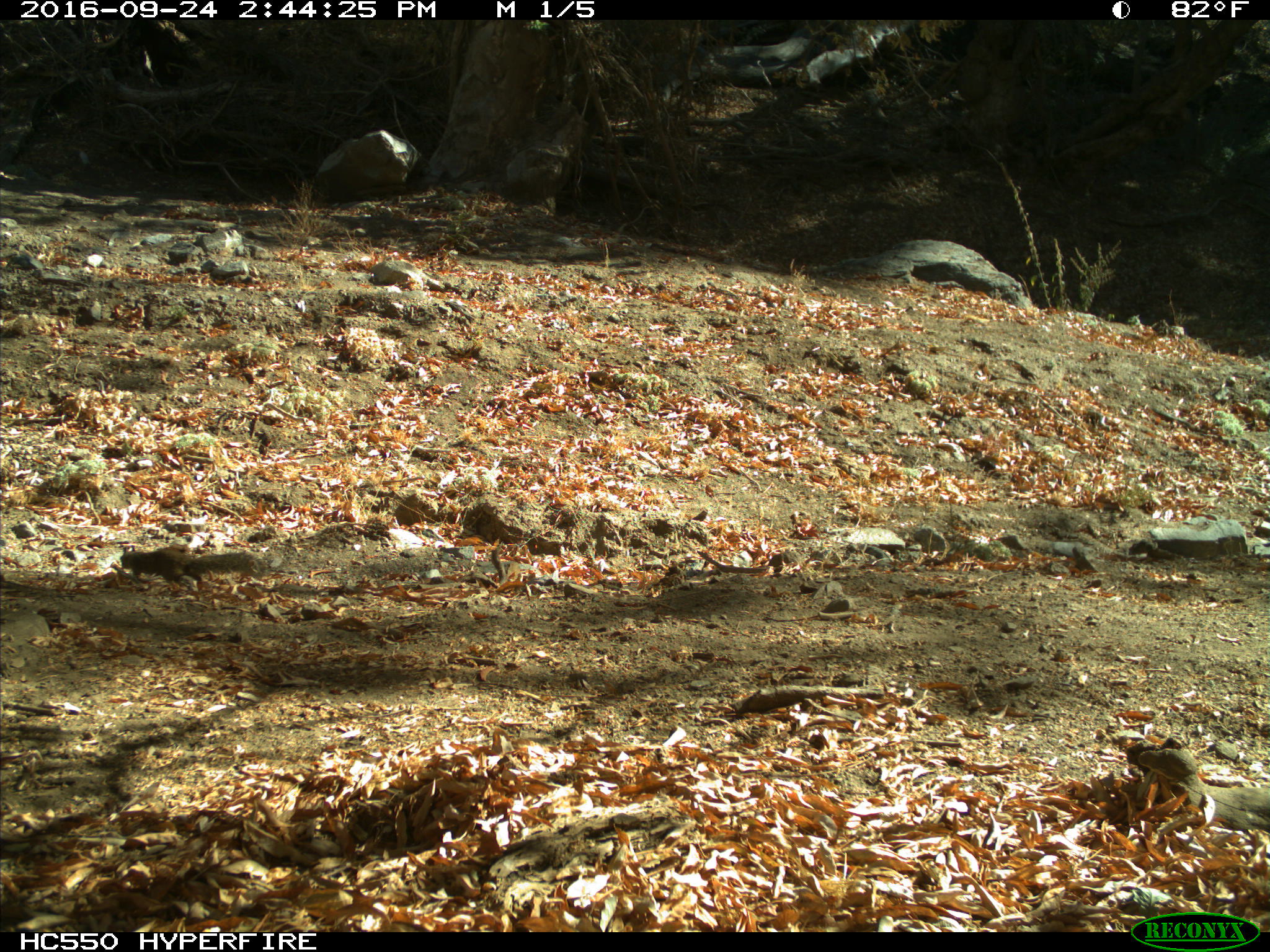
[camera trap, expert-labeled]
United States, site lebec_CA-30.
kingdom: Animalia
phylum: Chordata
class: Mammalia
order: Rodentia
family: Sciuridae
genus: Otospermophilus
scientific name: Otospermophilus beecheyi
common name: california ground squirrel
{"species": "Otospermophilus beecheyi (california ground squirrel)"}